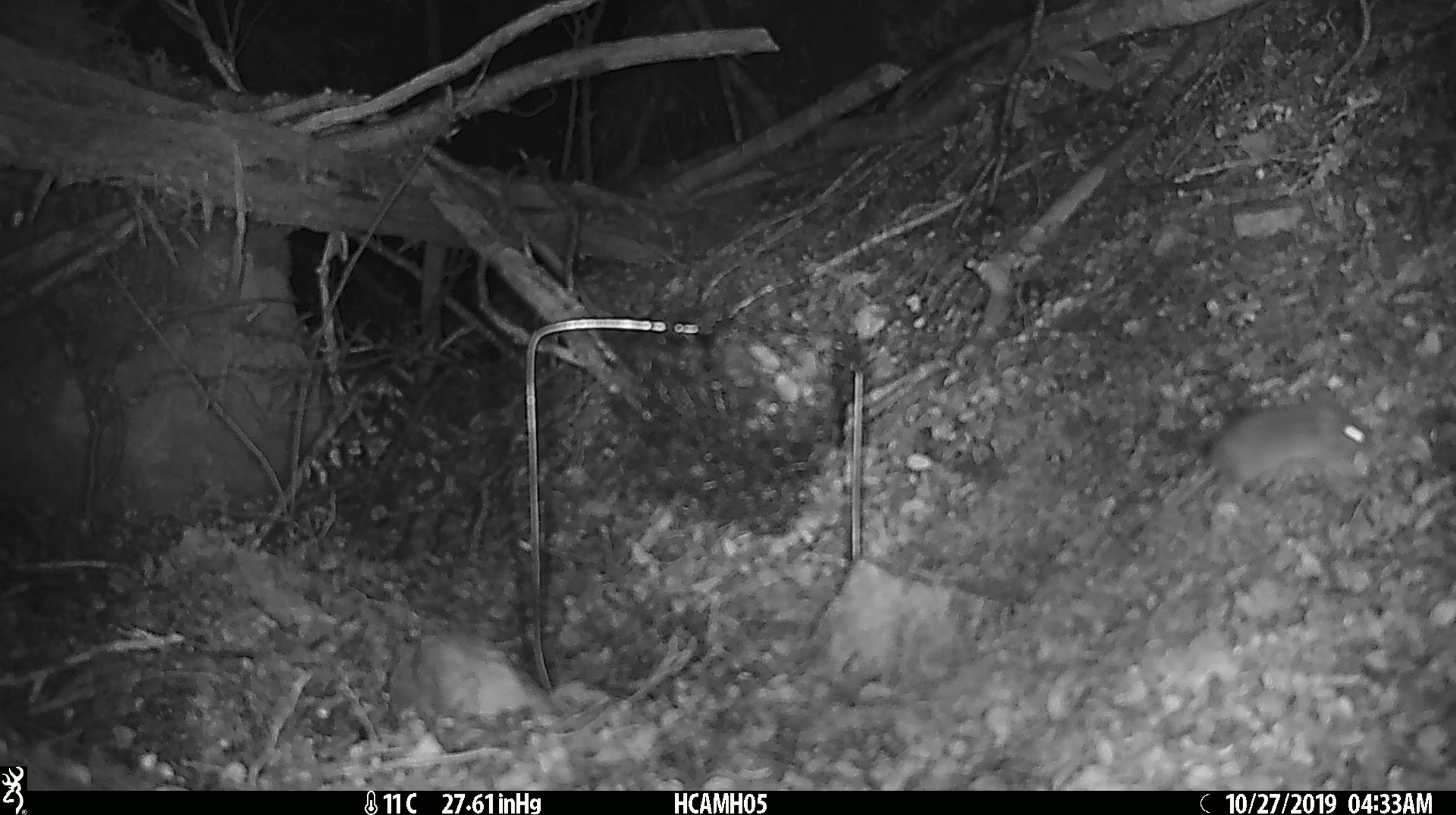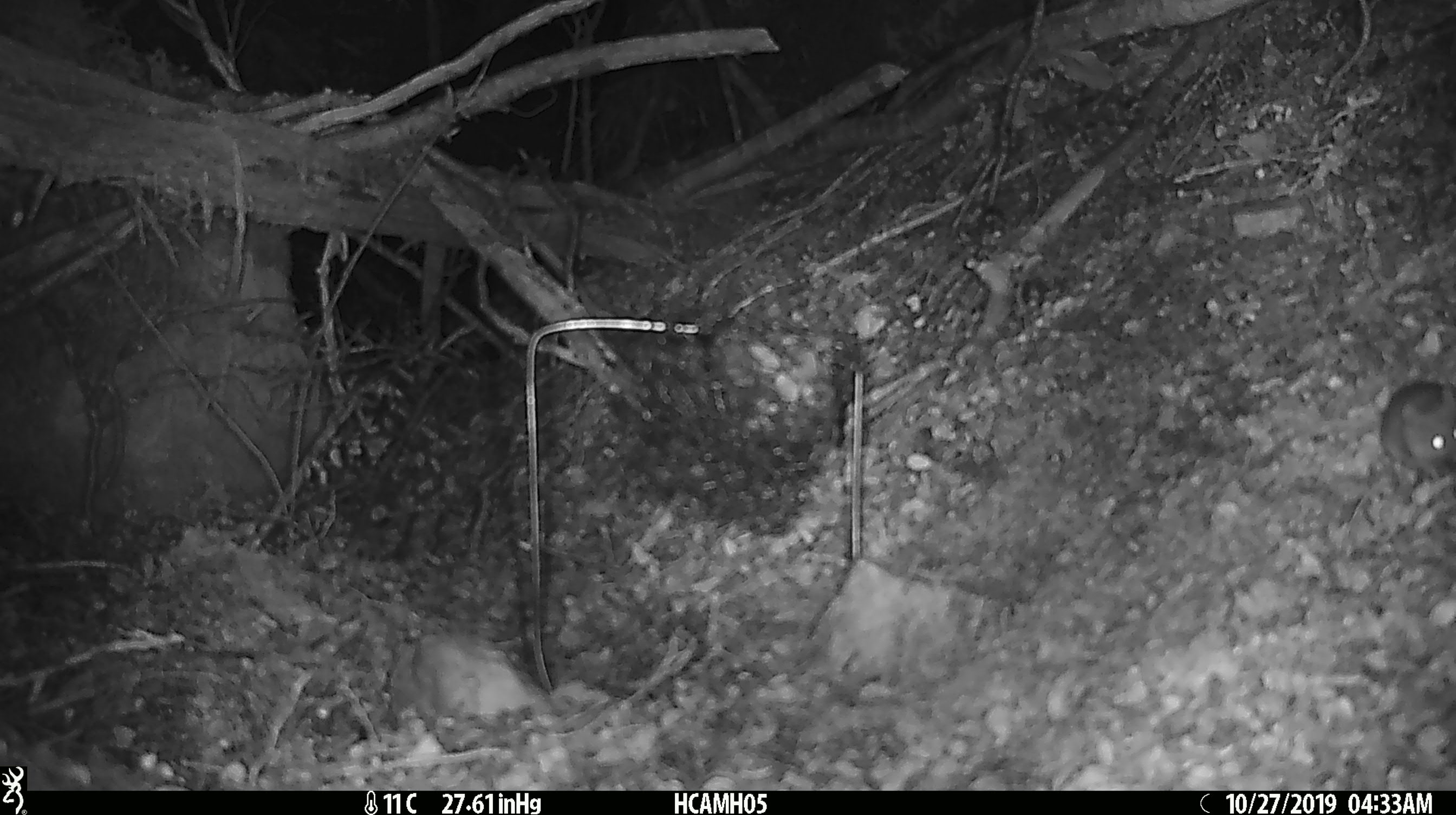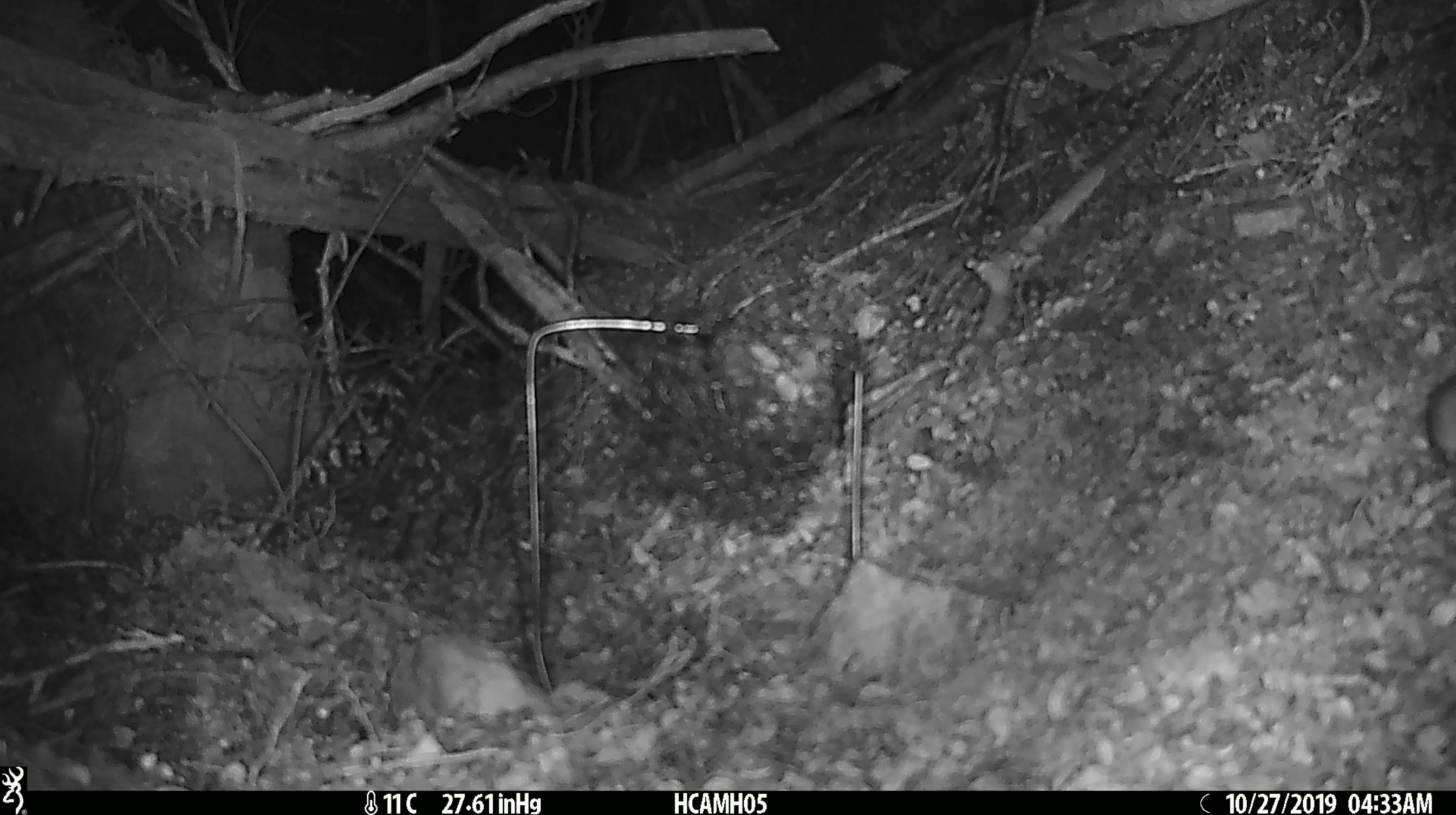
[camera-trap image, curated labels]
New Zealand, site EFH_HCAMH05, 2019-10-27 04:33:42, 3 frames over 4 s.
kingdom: Animalia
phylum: Chordata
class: Mammalia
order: Rodentia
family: Muridae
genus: Mus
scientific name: Mus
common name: mouse